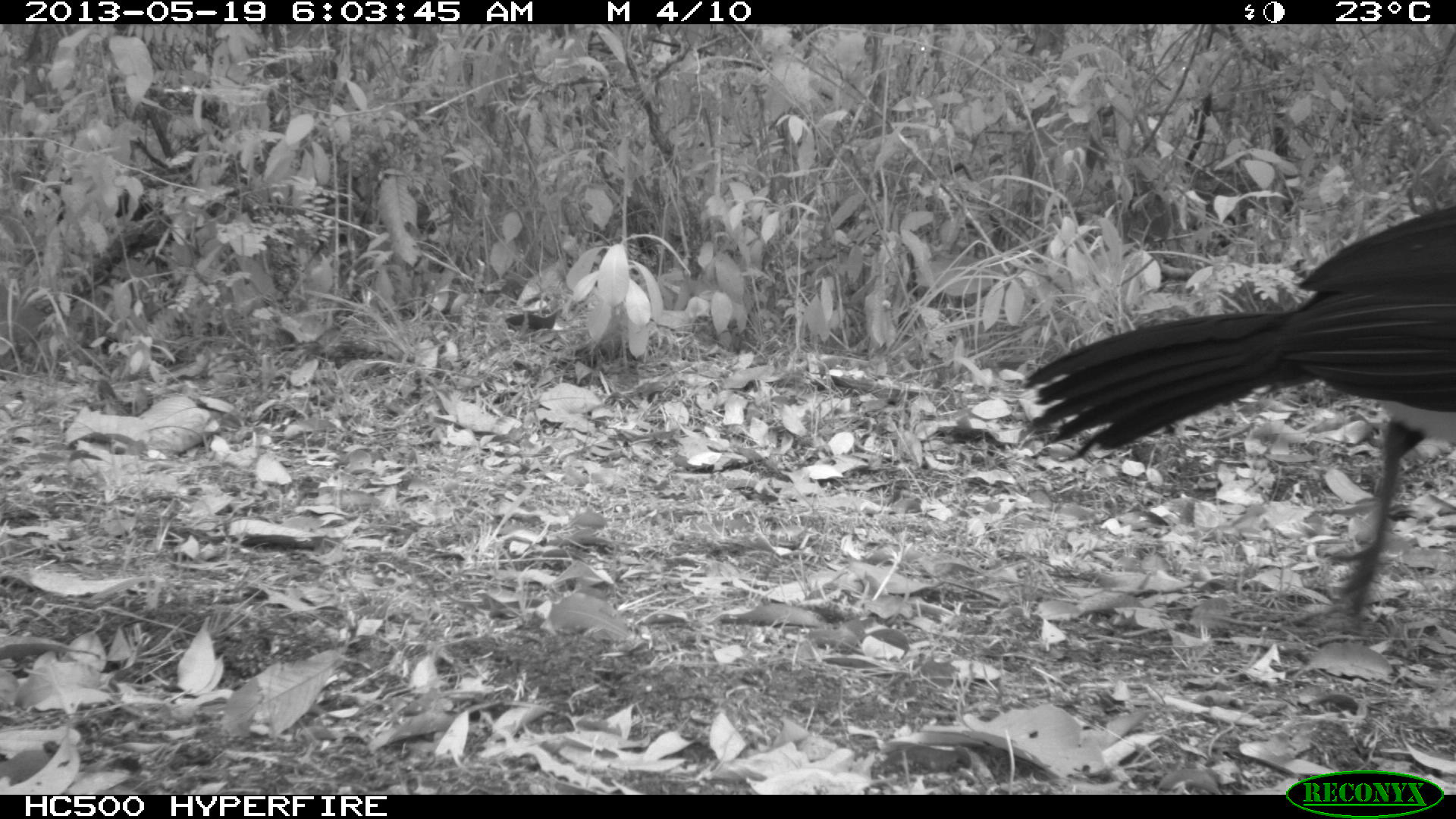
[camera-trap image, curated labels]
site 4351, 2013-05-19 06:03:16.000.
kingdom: Animalia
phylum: Chordata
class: Aves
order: Galliformes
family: Cracidae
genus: Crax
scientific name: Crax rubra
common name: great curassow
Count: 2.